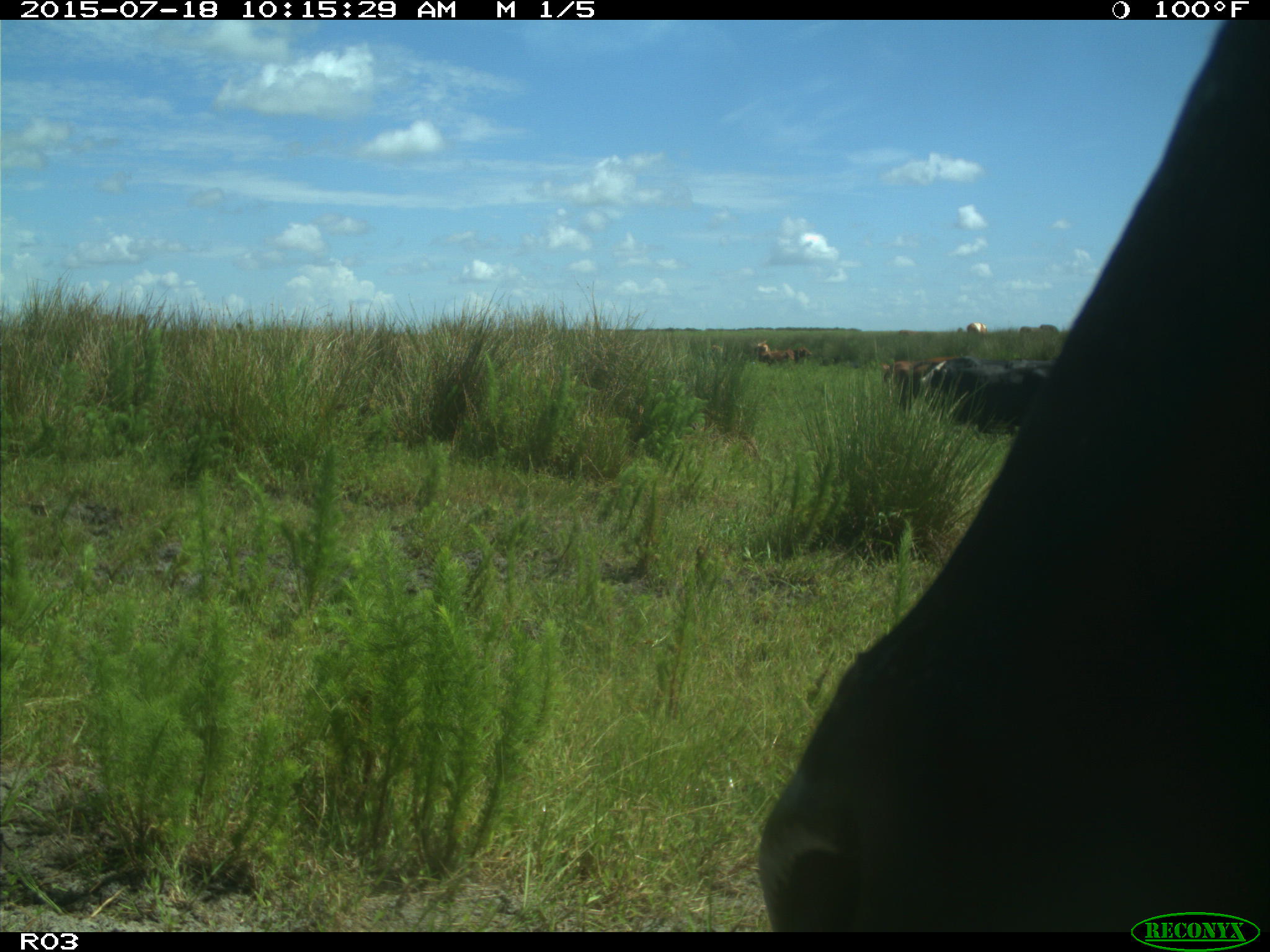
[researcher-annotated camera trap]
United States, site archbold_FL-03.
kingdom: Animalia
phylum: Chordata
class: Mammalia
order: Artiodactyla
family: Bovidae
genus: Bos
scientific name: Bos taurus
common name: domestic cow